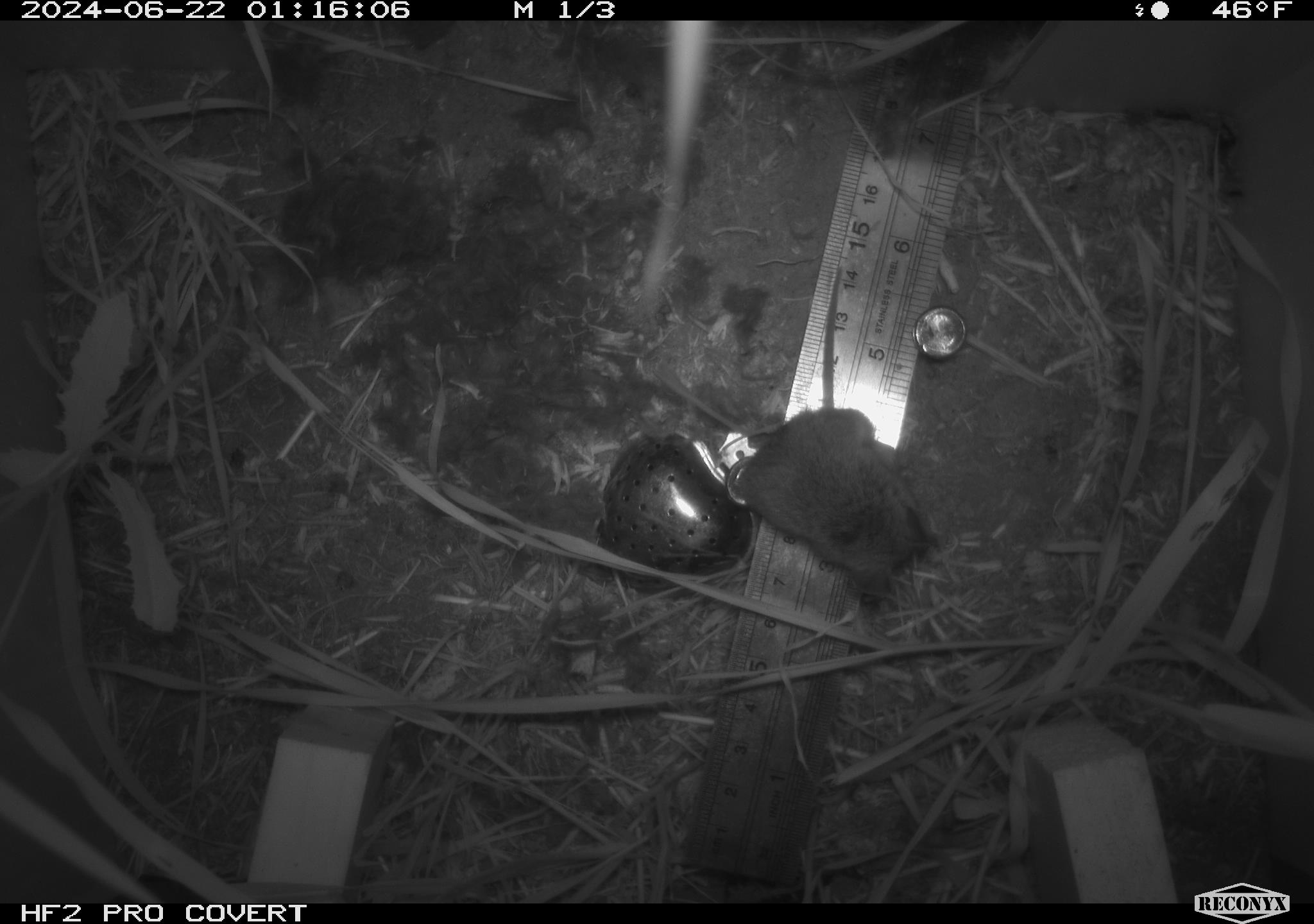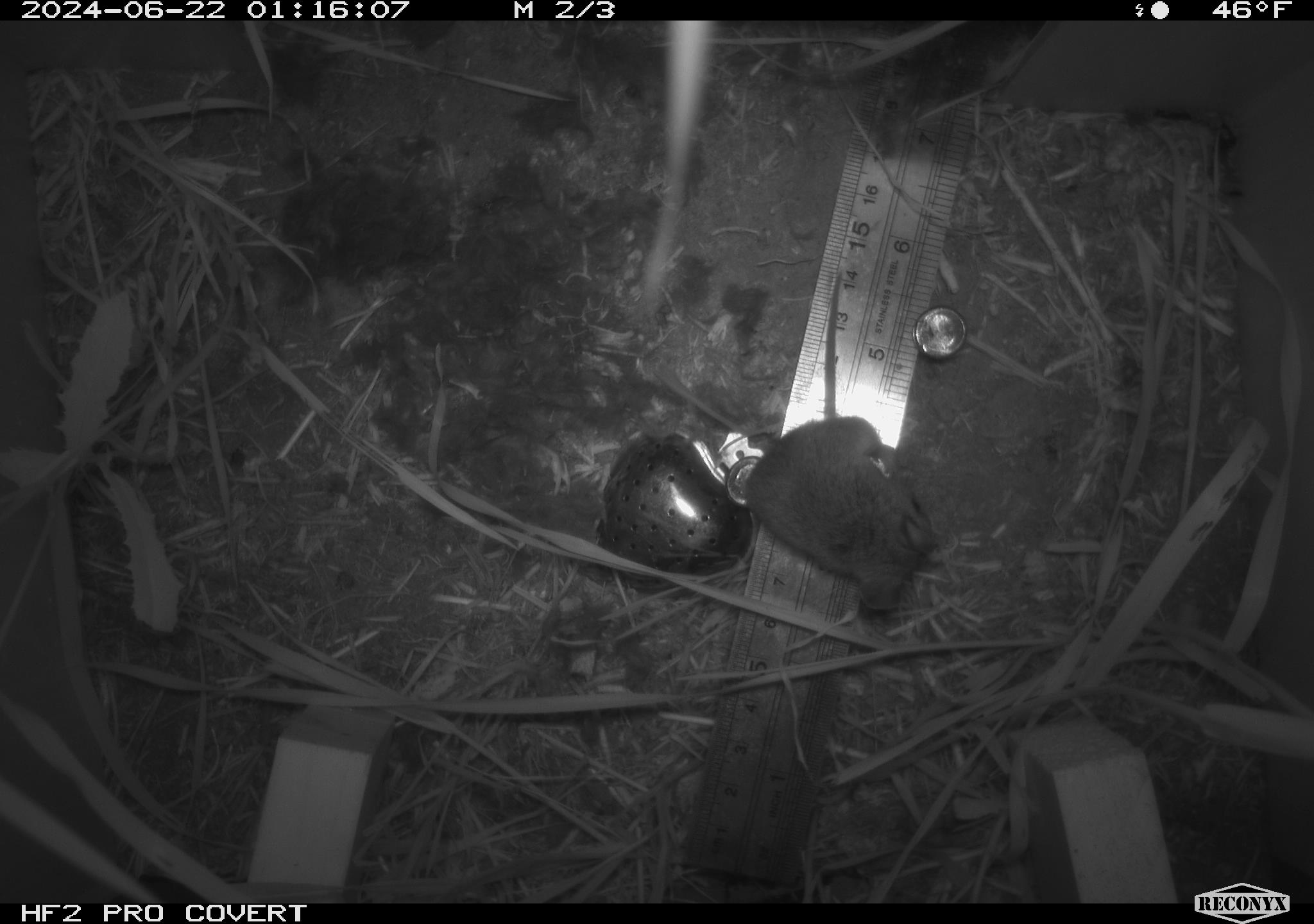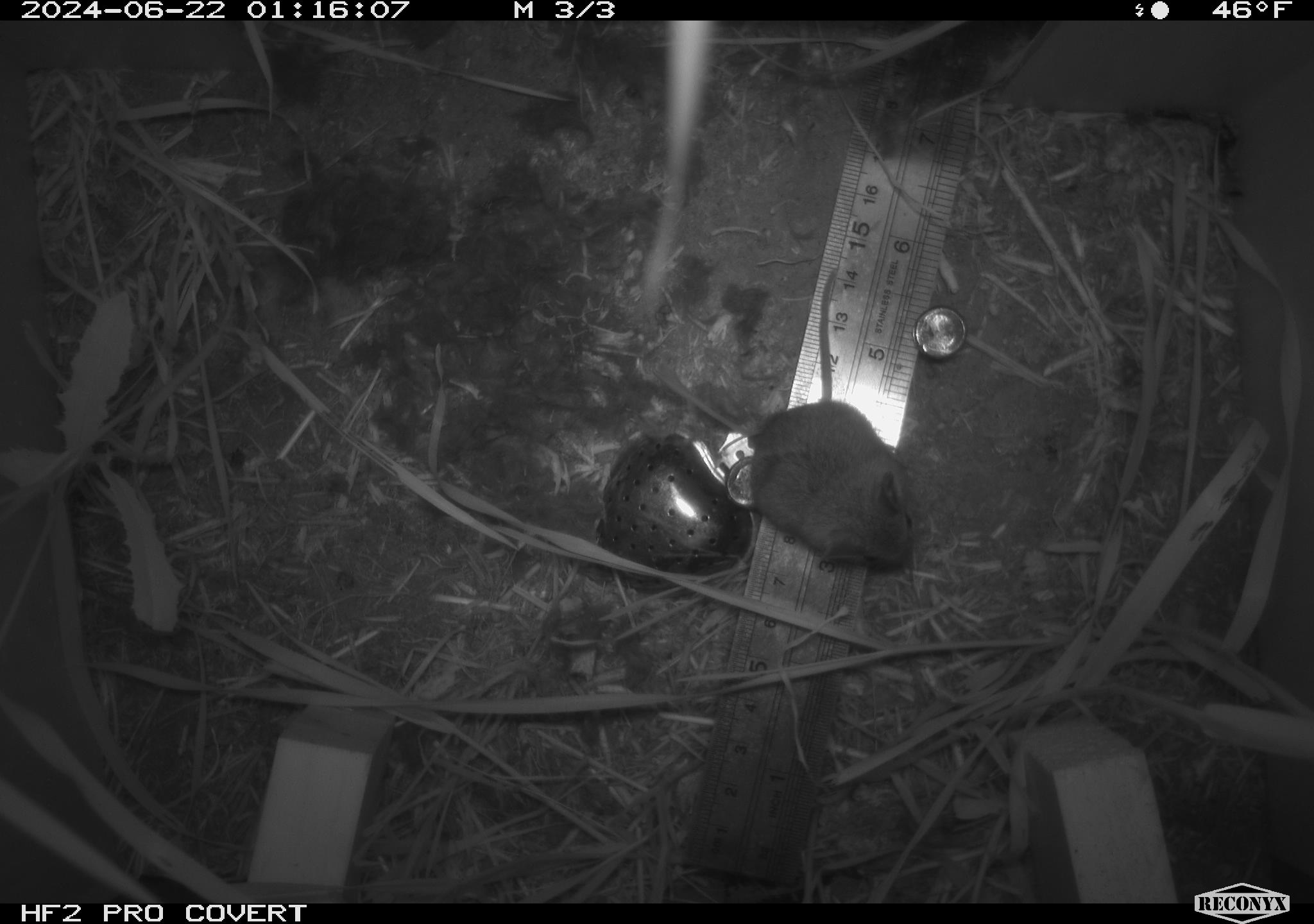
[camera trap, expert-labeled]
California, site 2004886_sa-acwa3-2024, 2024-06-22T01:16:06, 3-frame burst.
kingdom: Animalia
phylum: Chordata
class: Mammalia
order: Rodentia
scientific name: Rodentia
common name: mouse species